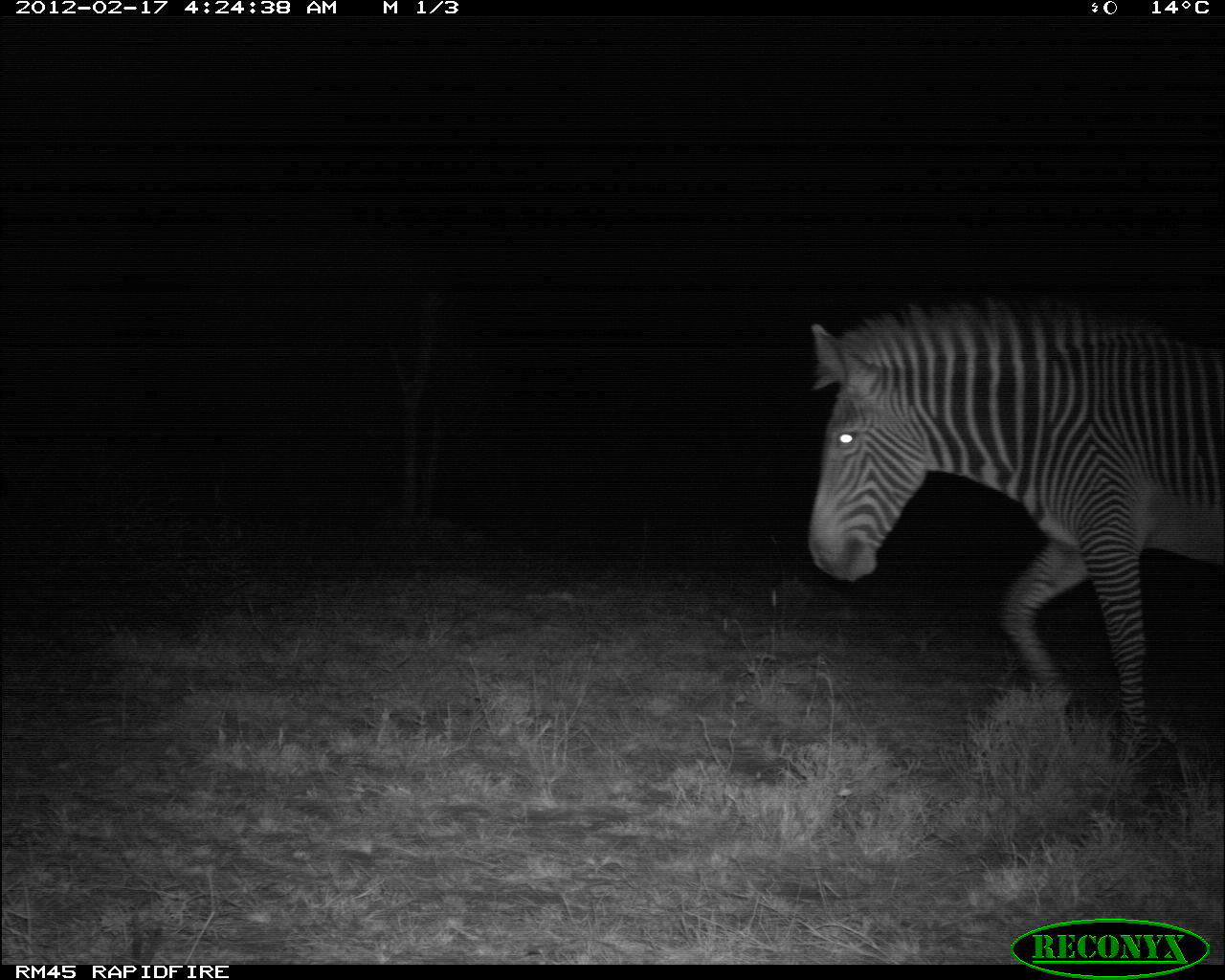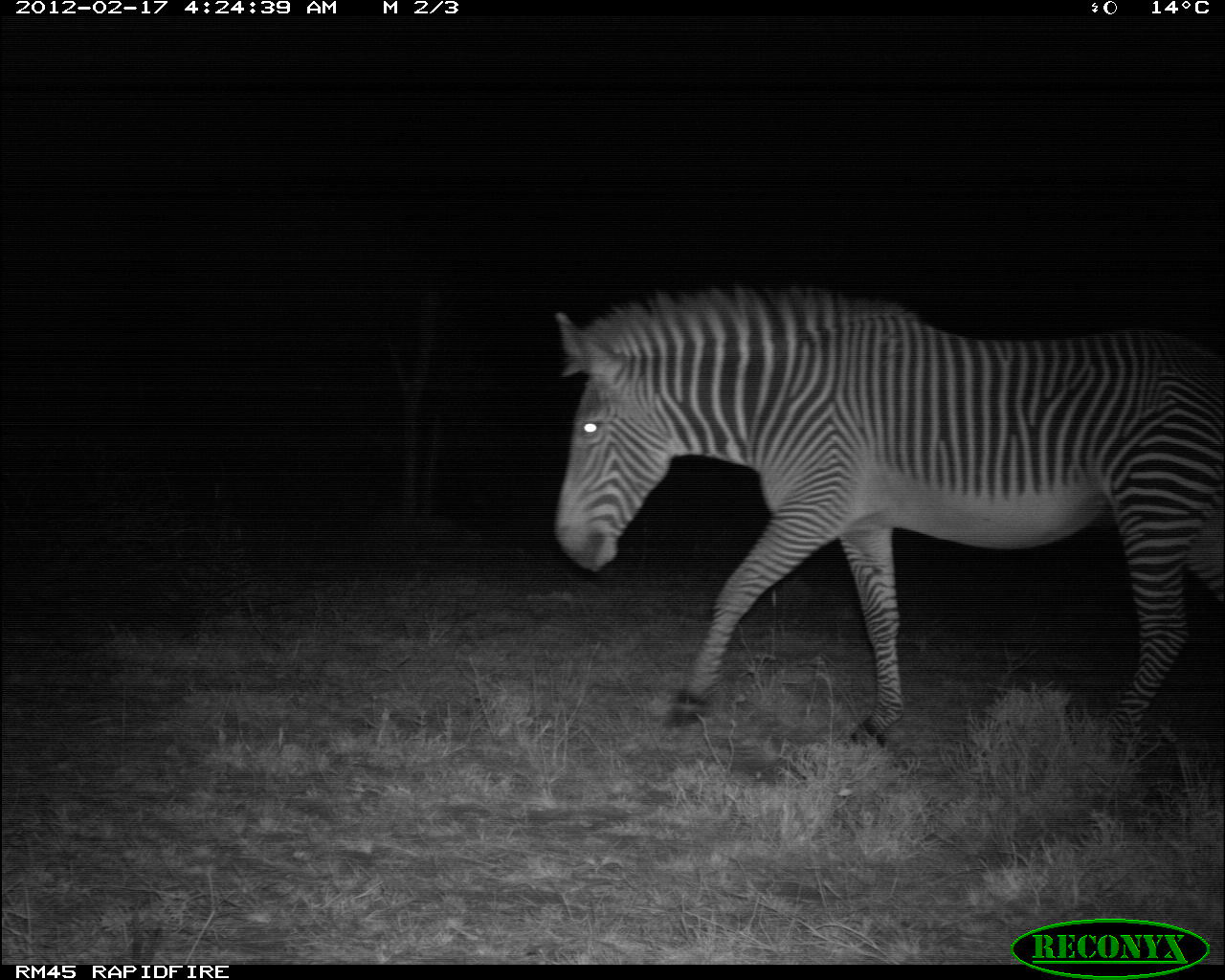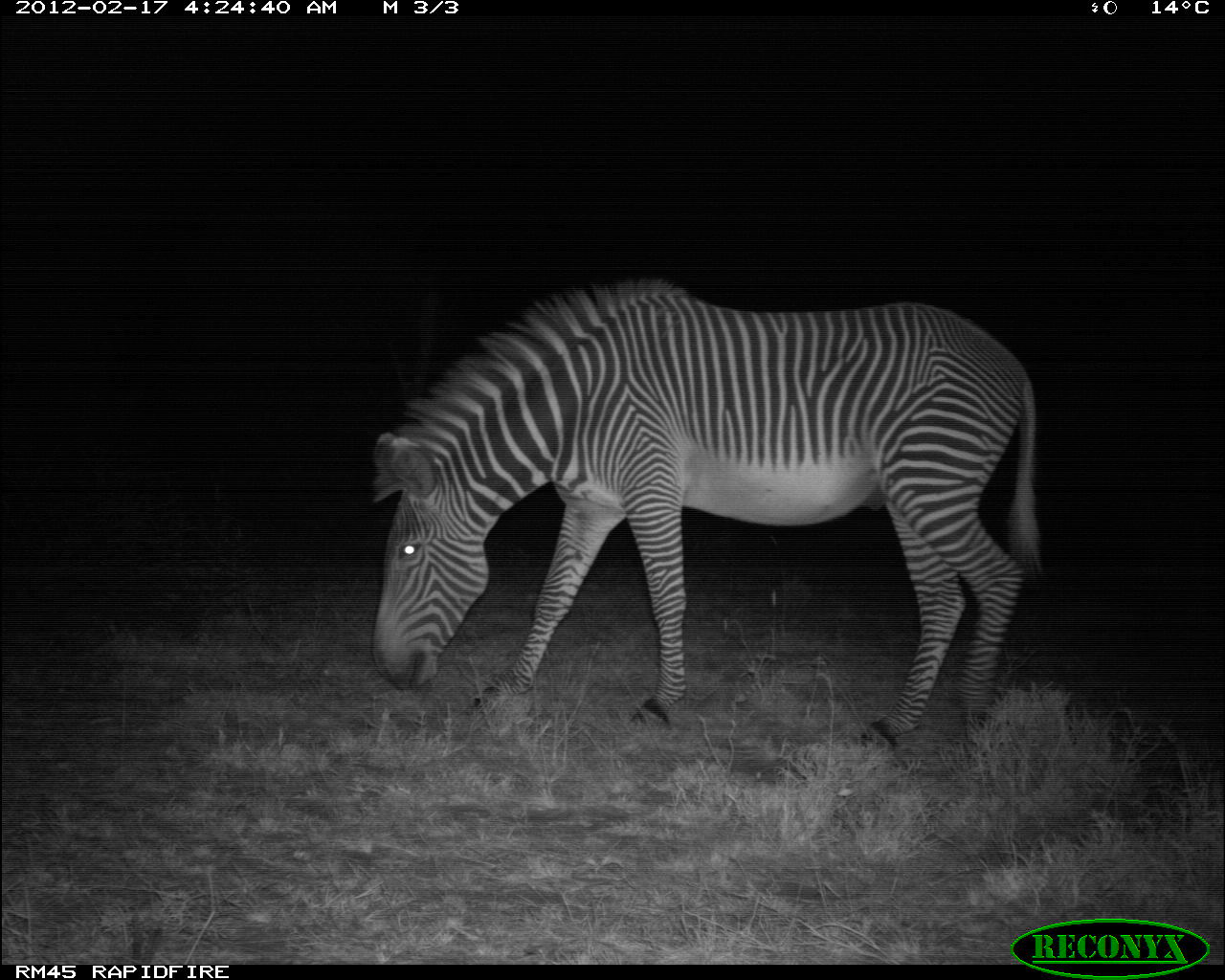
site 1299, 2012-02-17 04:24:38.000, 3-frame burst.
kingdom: Animalia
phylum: Chordata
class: Mammalia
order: Perissodactyla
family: Equidae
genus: Equus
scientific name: Equus grevyi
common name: grévy's zebra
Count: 1.